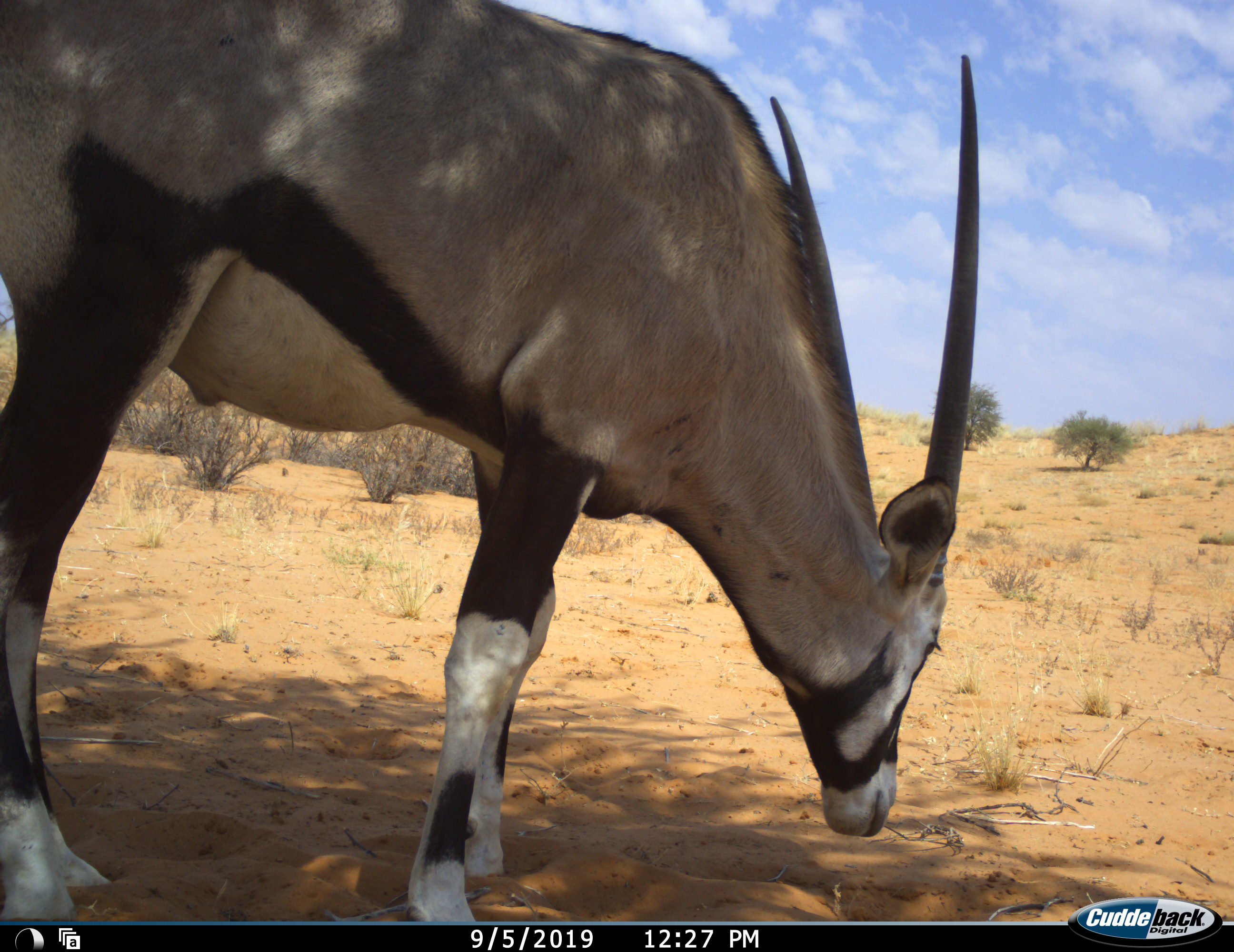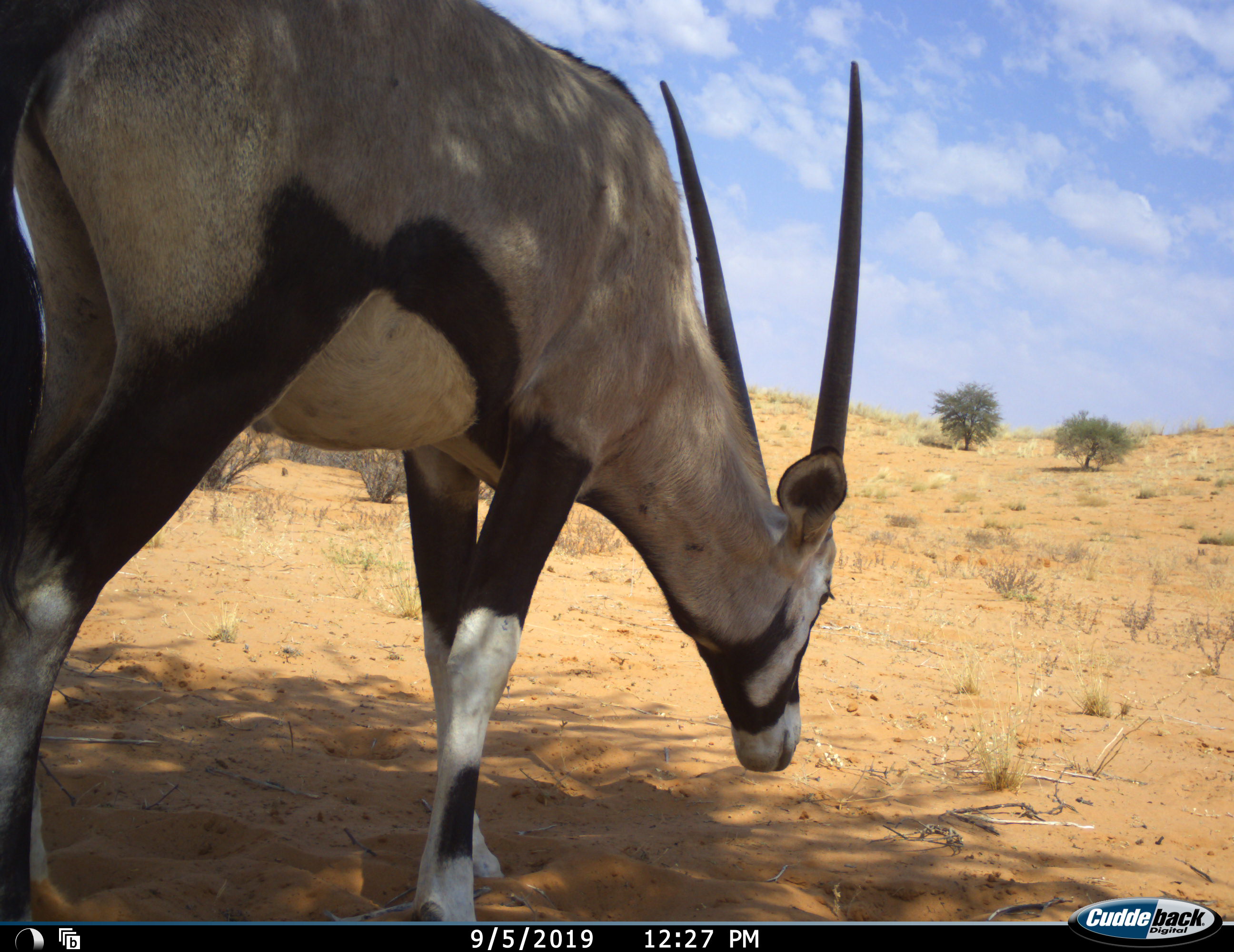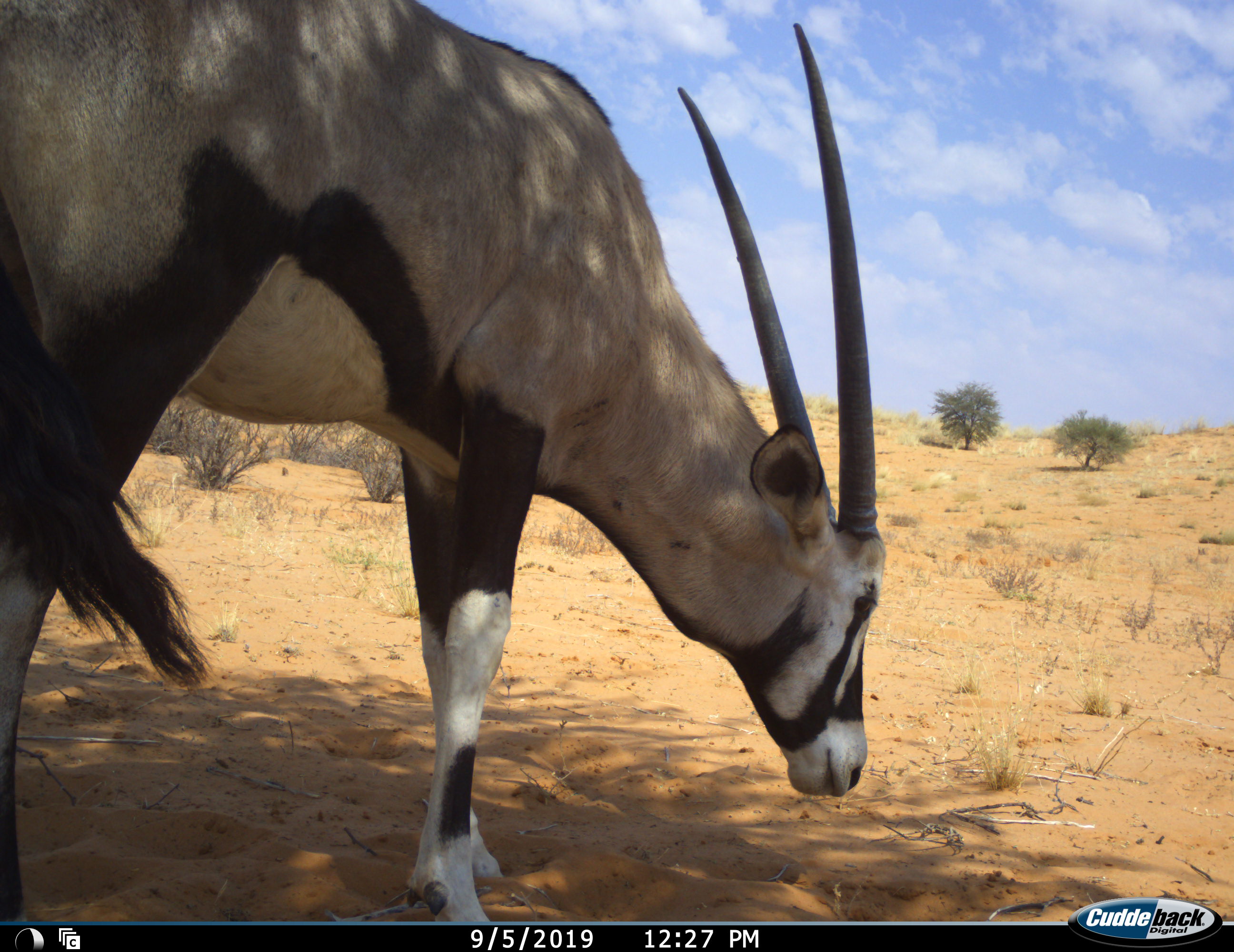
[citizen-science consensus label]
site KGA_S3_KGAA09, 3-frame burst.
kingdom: Animalia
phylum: Chordata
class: Mammalia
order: Artiodactyla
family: Bovidae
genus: Oryx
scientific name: Oryx gazella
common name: gemsbok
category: oryx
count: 1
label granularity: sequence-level